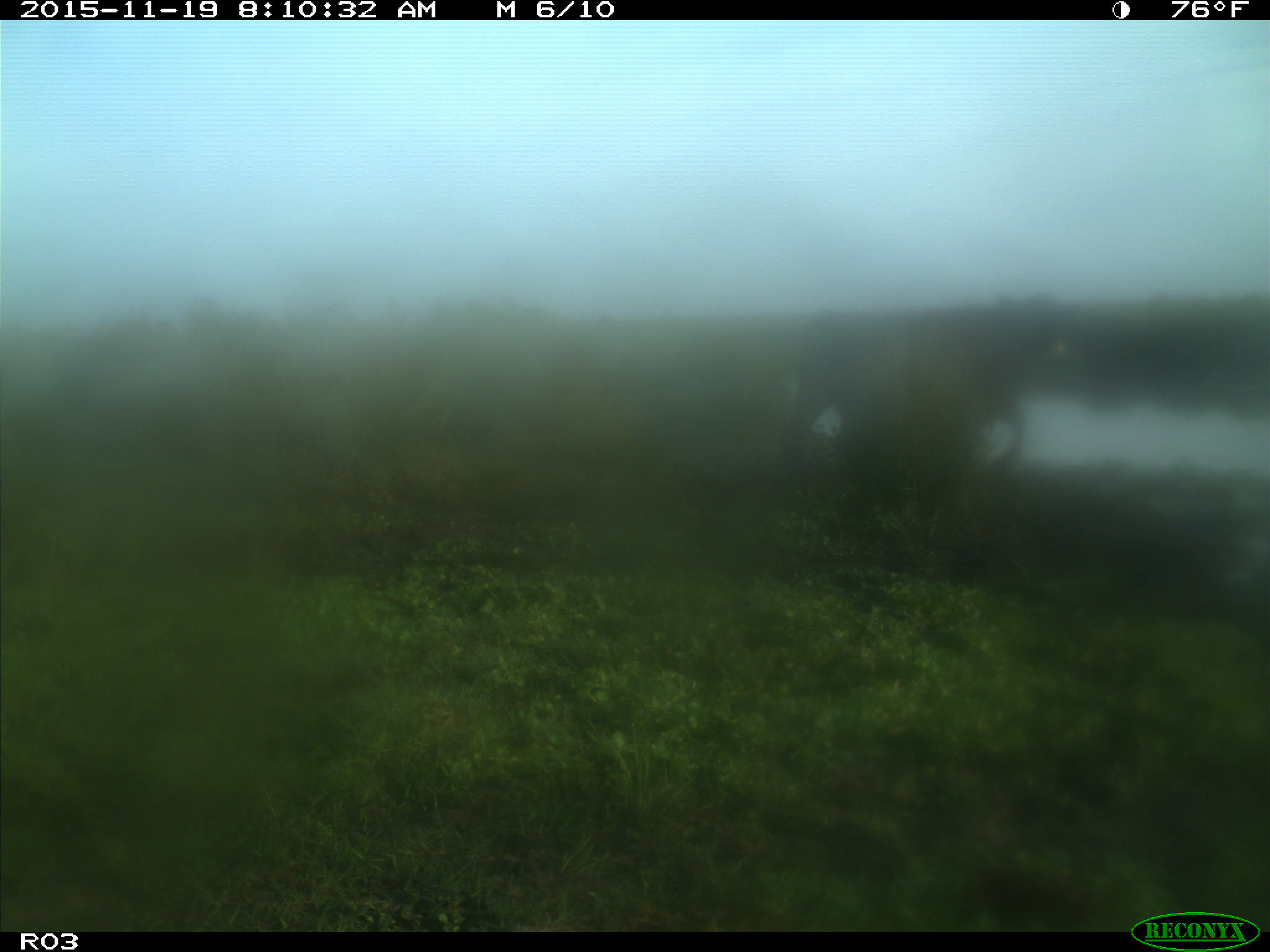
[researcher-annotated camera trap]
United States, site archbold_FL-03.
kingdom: Animalia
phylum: Chordata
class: Mammalia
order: Artiodactyla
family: Bovidae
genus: Bos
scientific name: Bos taurus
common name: domestic cow